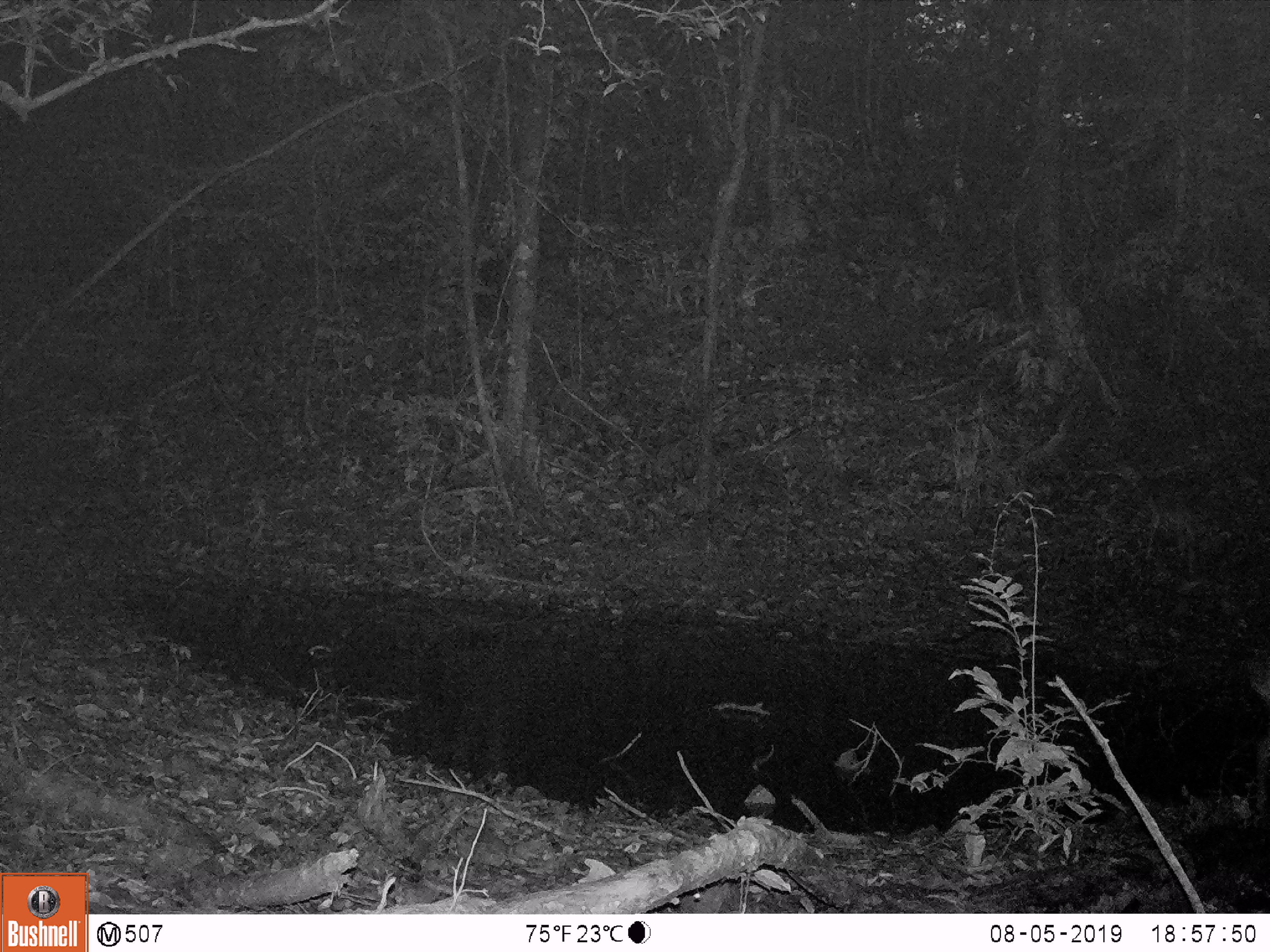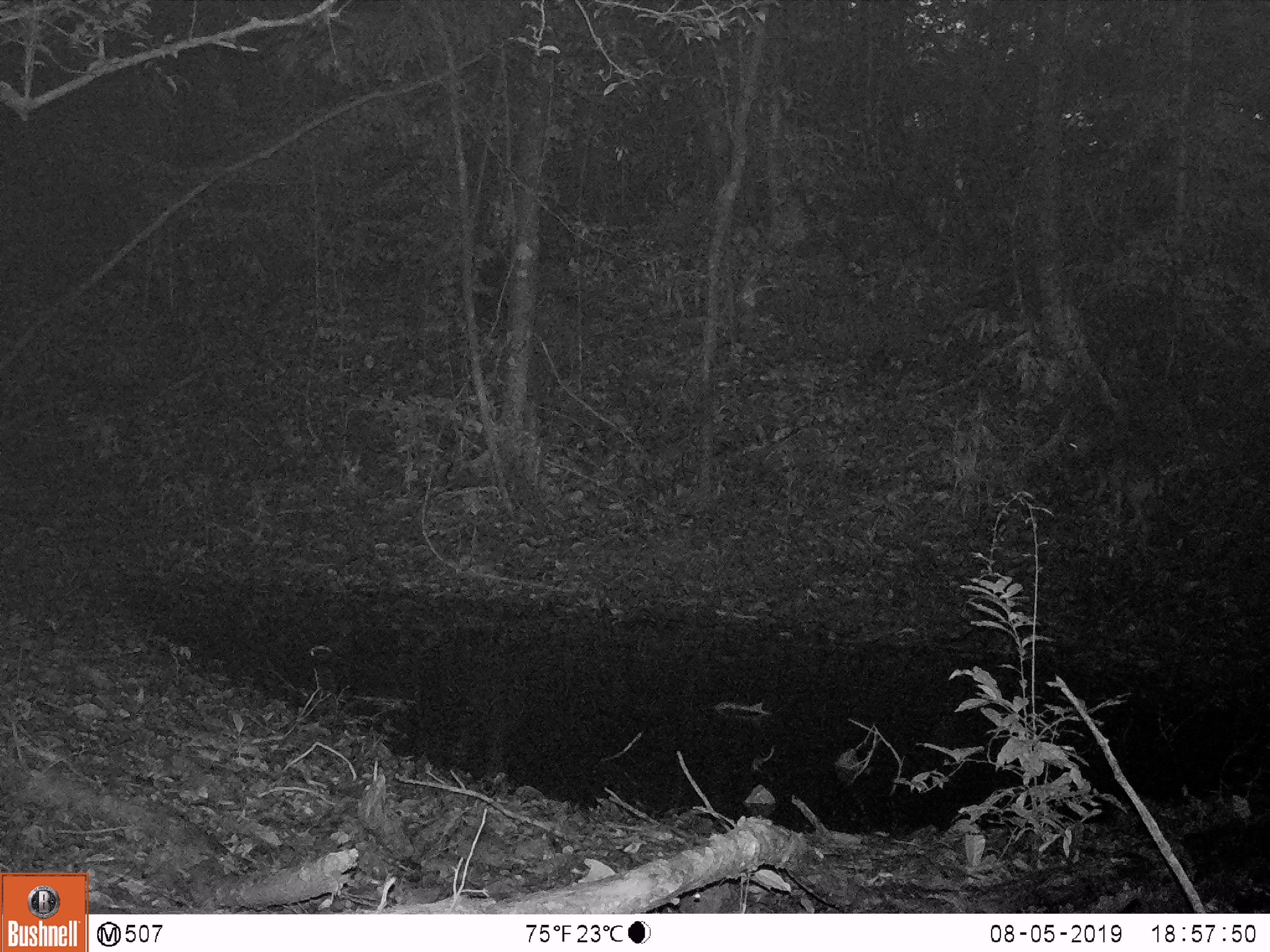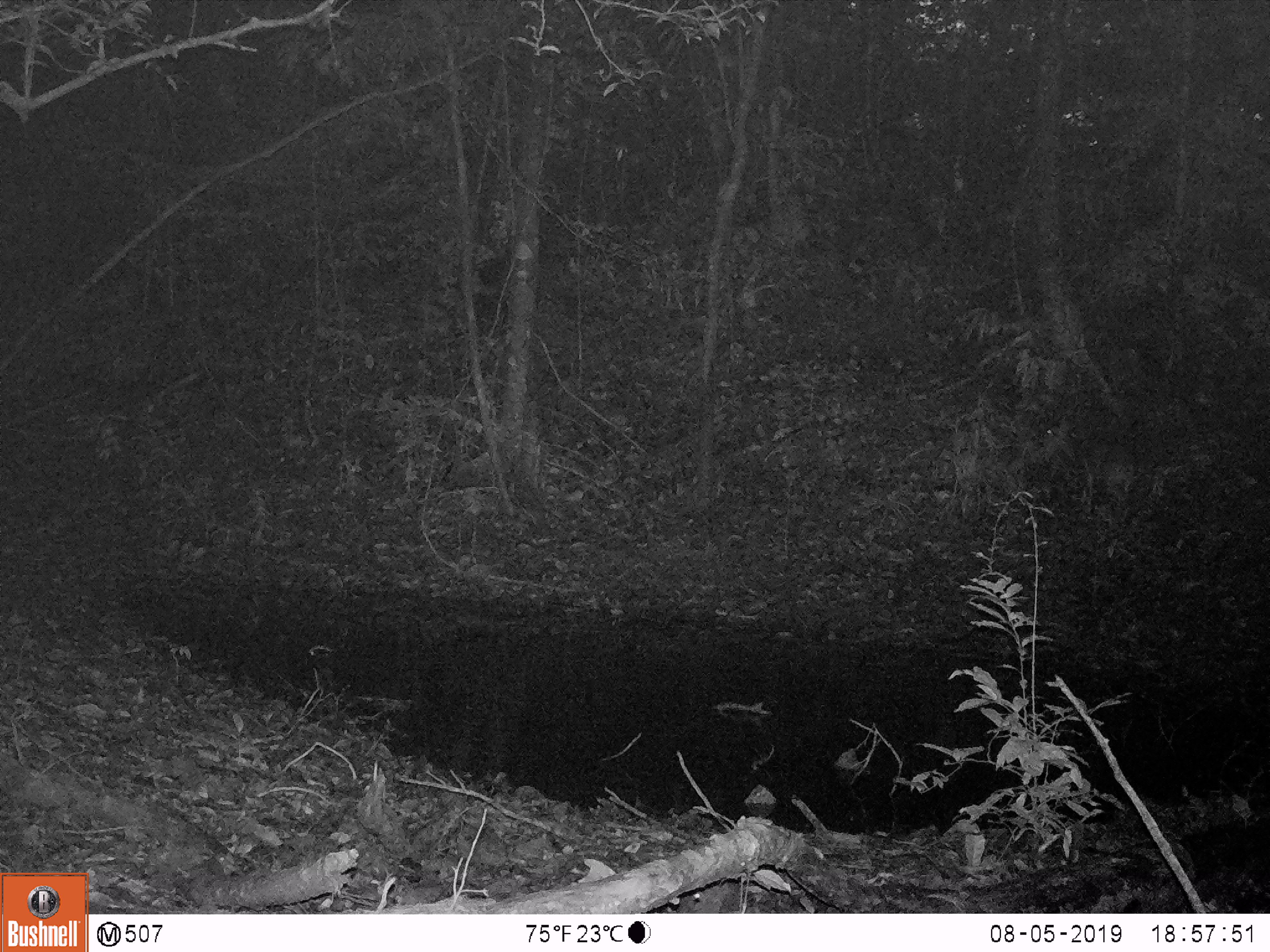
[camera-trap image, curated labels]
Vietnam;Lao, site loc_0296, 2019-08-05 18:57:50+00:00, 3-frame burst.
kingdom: Animalia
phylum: Chordata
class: Mammalia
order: Artiodactyla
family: Cervidae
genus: Muntiacus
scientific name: Muntiacus vuquangensis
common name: large-antlered muntjac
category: large antlered muntjac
Large antlered muntjac (large-antlered muntjac) (Muntiacus vuquangensis). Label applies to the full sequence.